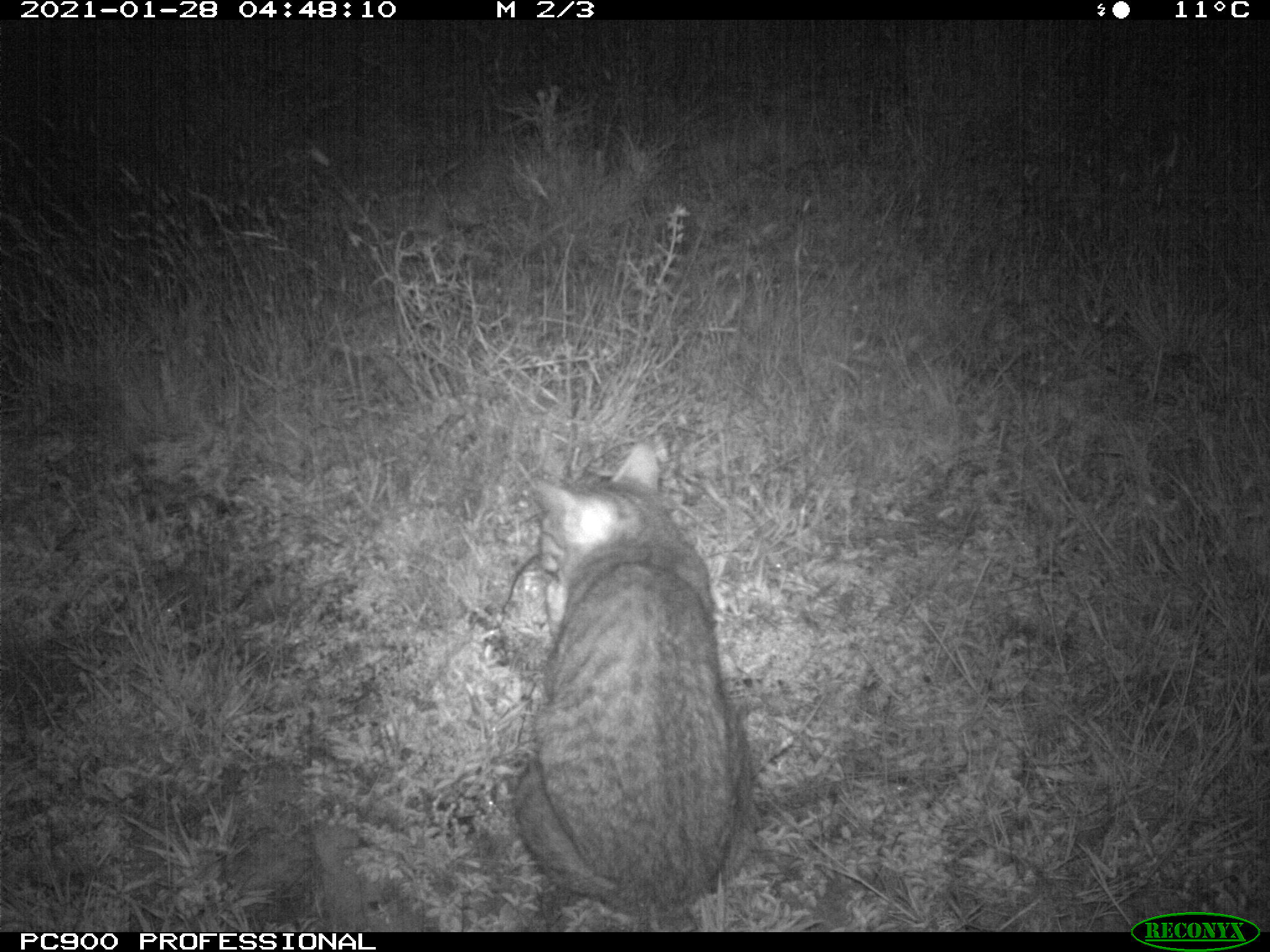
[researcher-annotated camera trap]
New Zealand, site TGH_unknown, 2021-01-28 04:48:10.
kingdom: Animalia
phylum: Chordata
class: Mammalia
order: Carnivora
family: Felidae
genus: Felis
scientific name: Felis catus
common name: domestic cat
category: cat